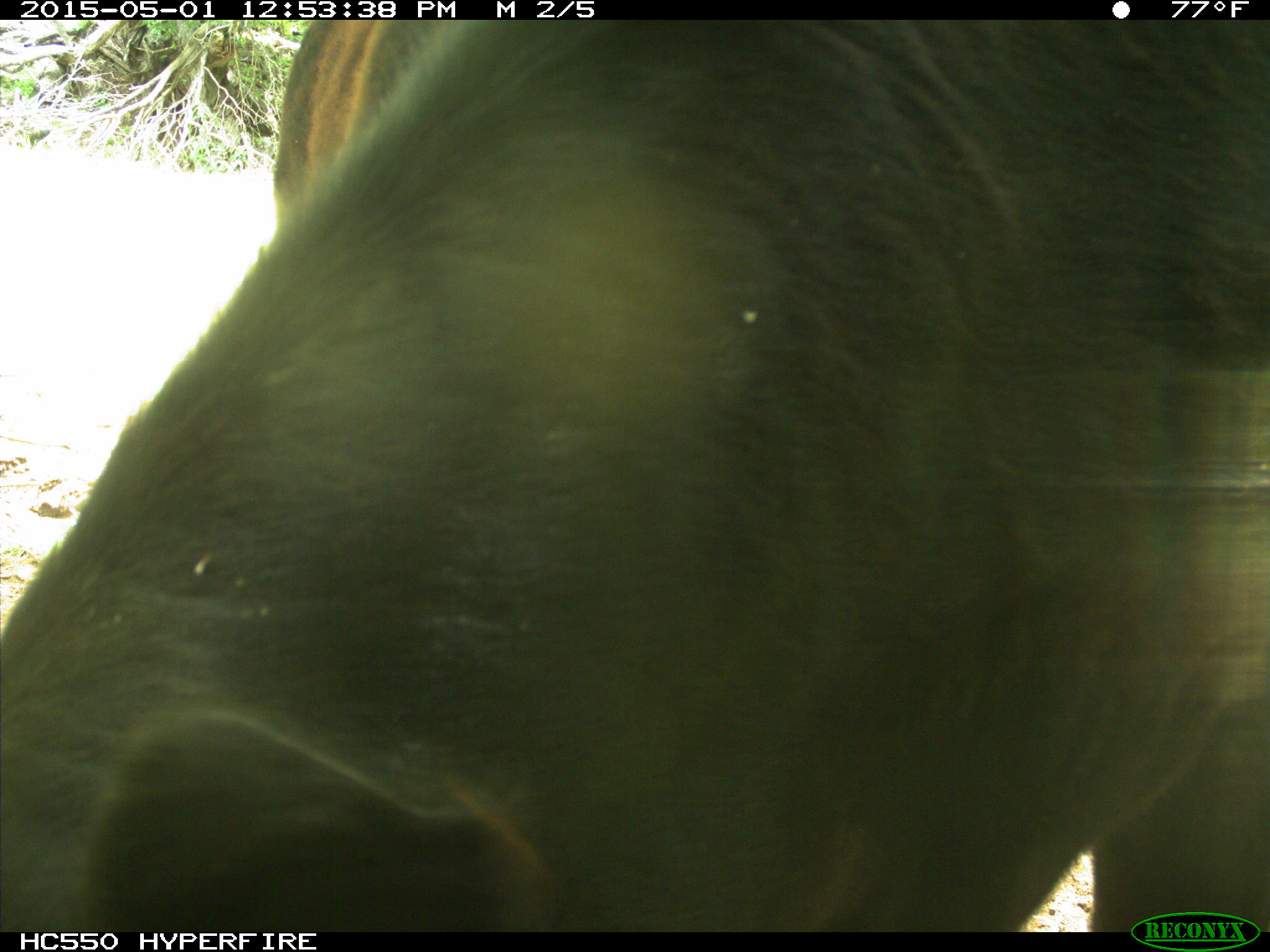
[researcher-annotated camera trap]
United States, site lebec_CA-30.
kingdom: Animalia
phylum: Chordata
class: Mammalia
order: Artiodactyla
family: Bovidae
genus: Bos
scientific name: Bos taurus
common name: domestic cow